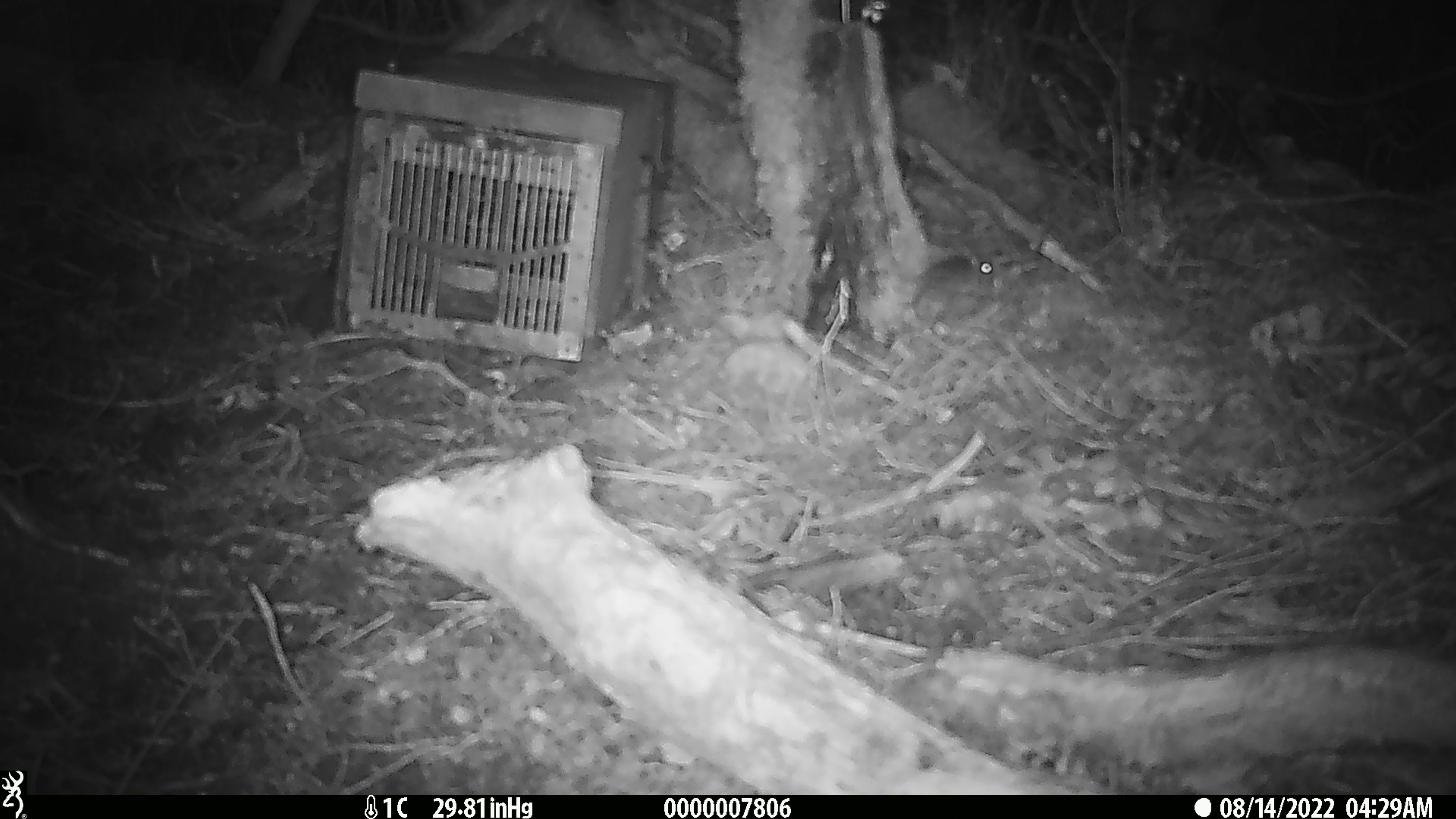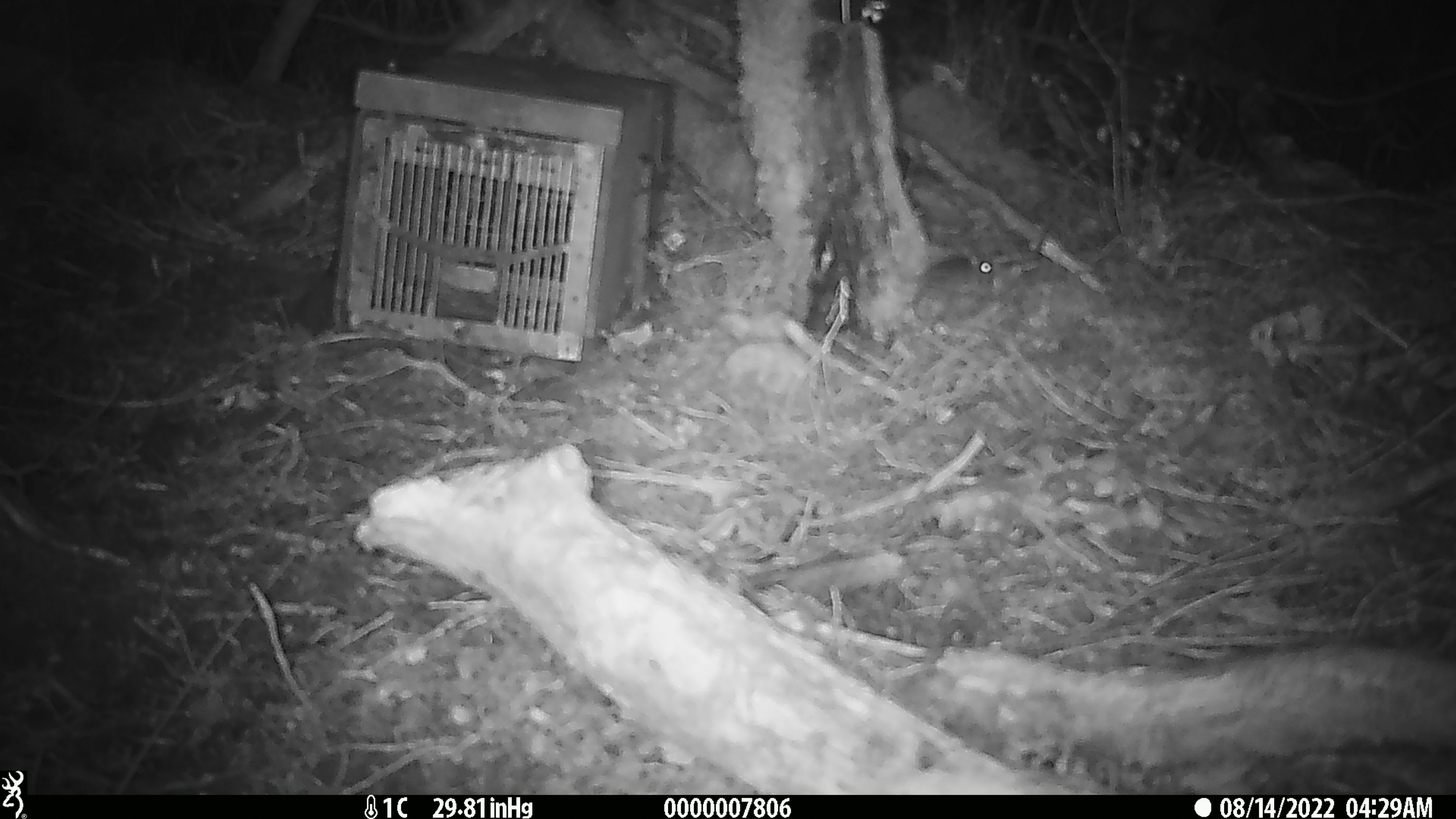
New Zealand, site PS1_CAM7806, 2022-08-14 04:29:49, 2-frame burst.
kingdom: Animalia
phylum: Chordata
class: Mammalia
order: Rodentia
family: Muridae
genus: Mus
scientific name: Mus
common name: mouse